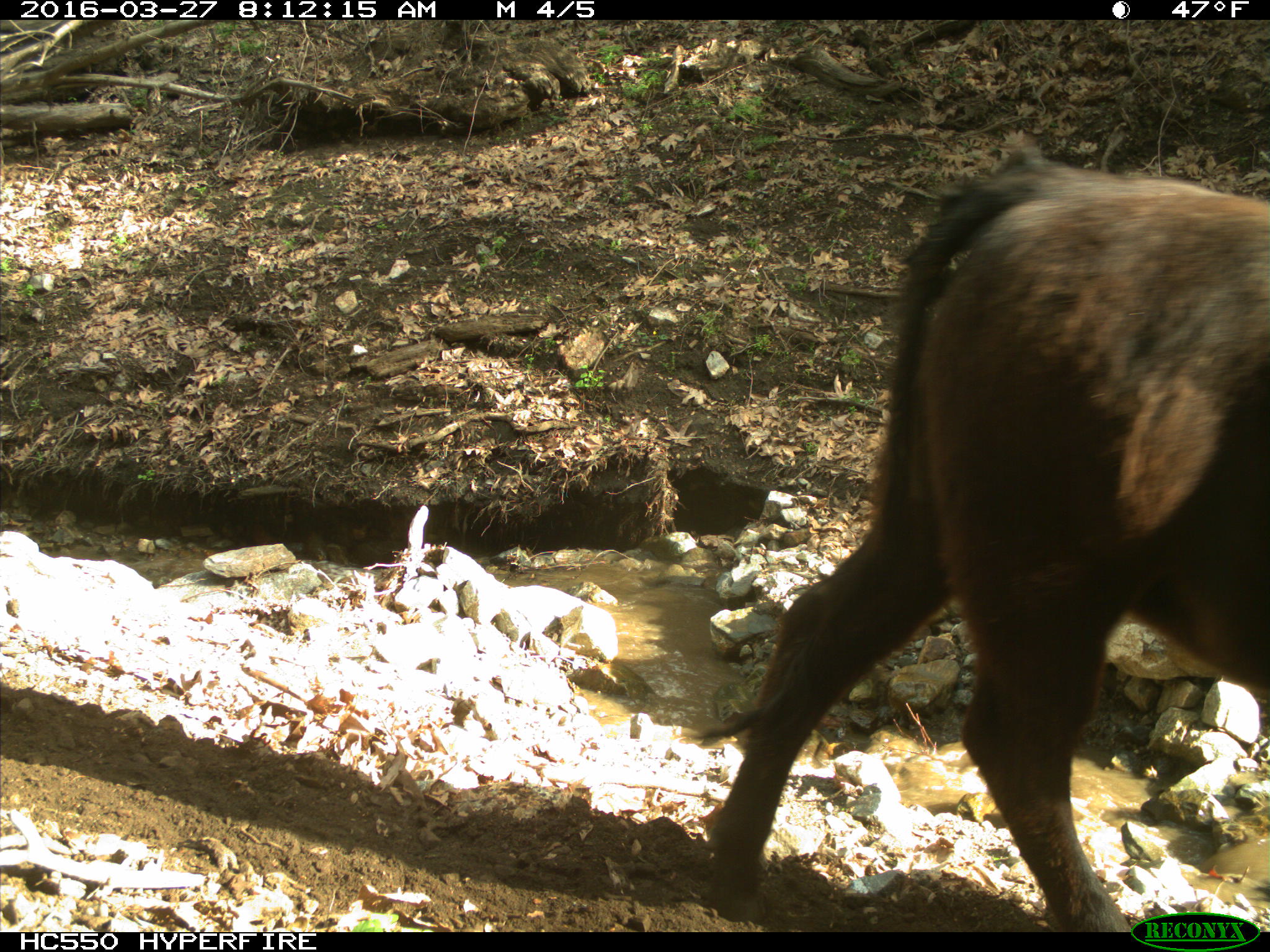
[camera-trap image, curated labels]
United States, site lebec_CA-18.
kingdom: Animalia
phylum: Chordata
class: Mammalia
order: Artiodactyla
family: Bovidae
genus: Bos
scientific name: Bos taurus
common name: domestic cow